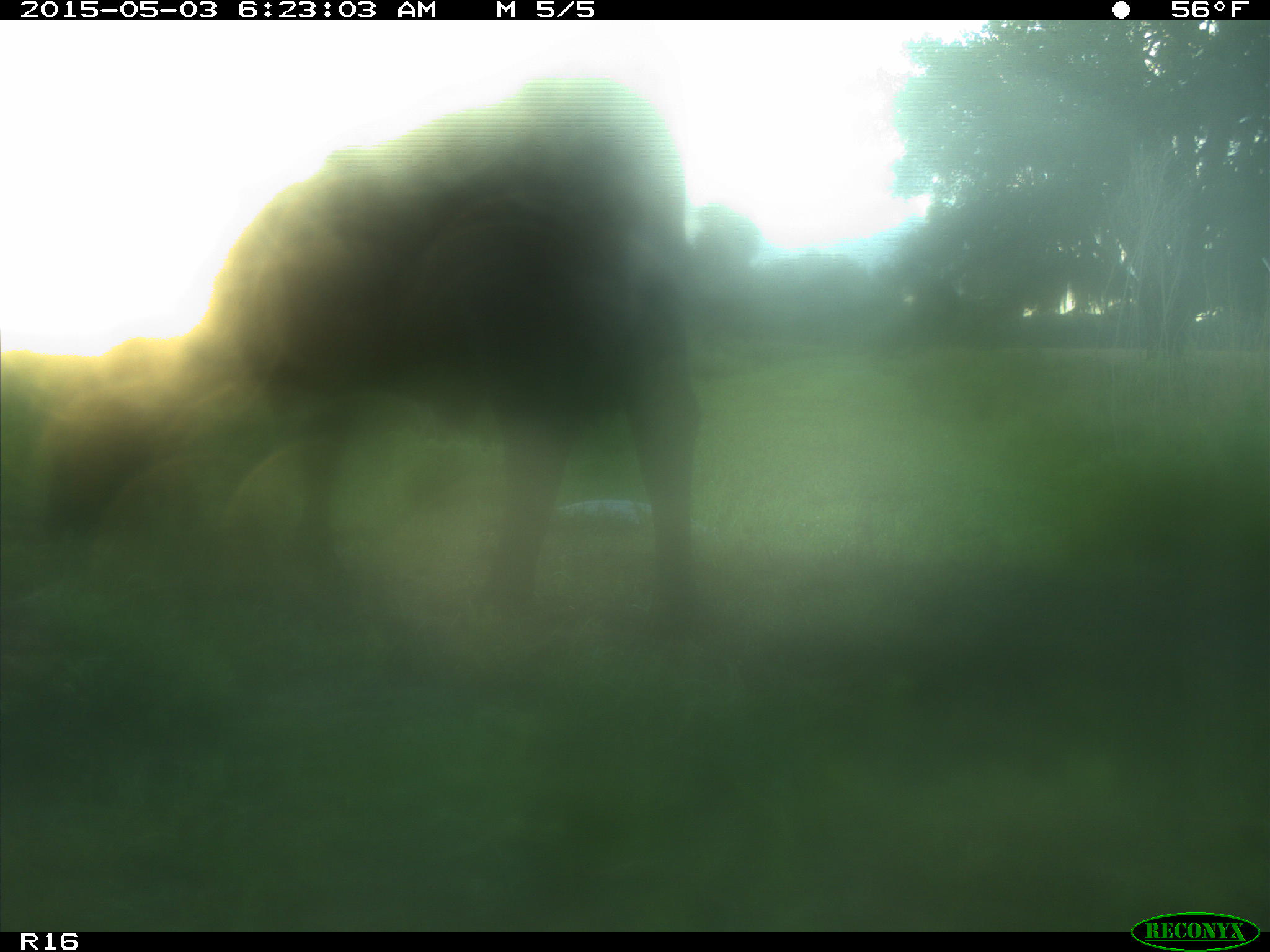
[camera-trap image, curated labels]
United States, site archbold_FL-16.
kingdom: Animalia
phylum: Chordata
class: Mammalia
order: Artiodactyla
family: Bovidae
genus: Bos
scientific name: Bos taurus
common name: domestic cow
Bos taurus (domestic cow).